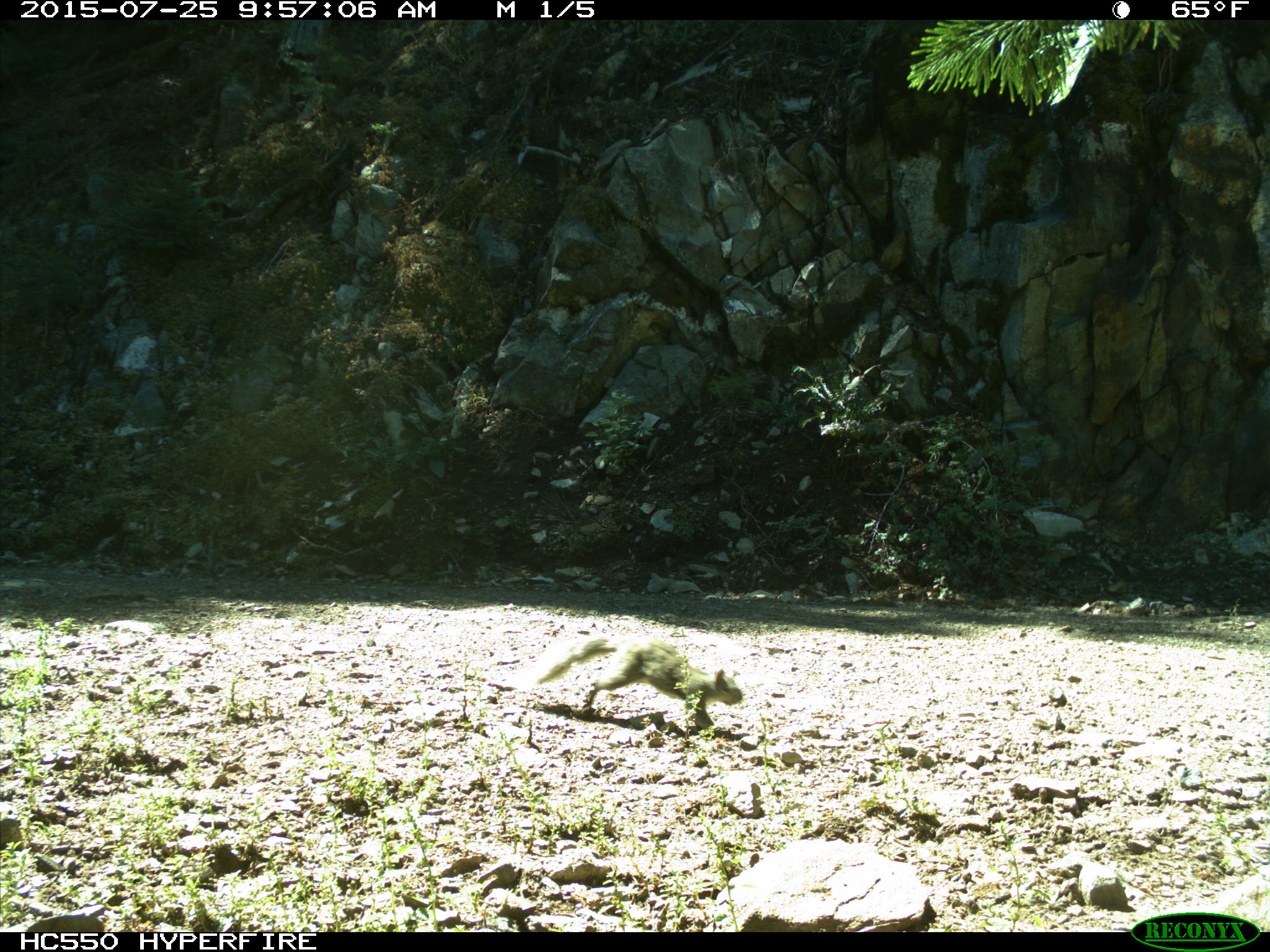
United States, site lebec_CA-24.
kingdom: Animalia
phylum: Chordata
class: Mammalia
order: Rodentia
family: Sciuridae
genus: Otospermophilus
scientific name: Otospermophilus beecheyi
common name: california ground squirrel